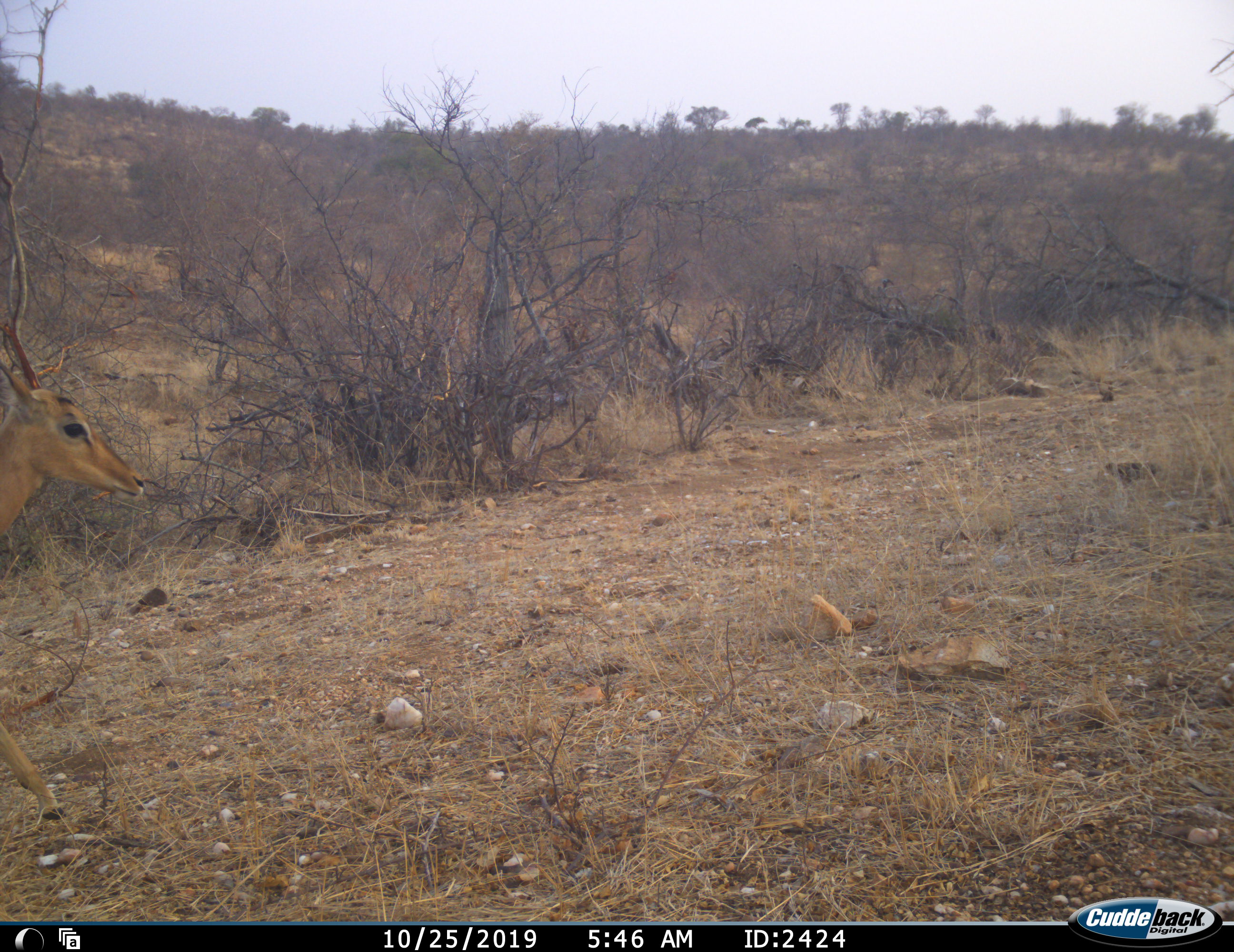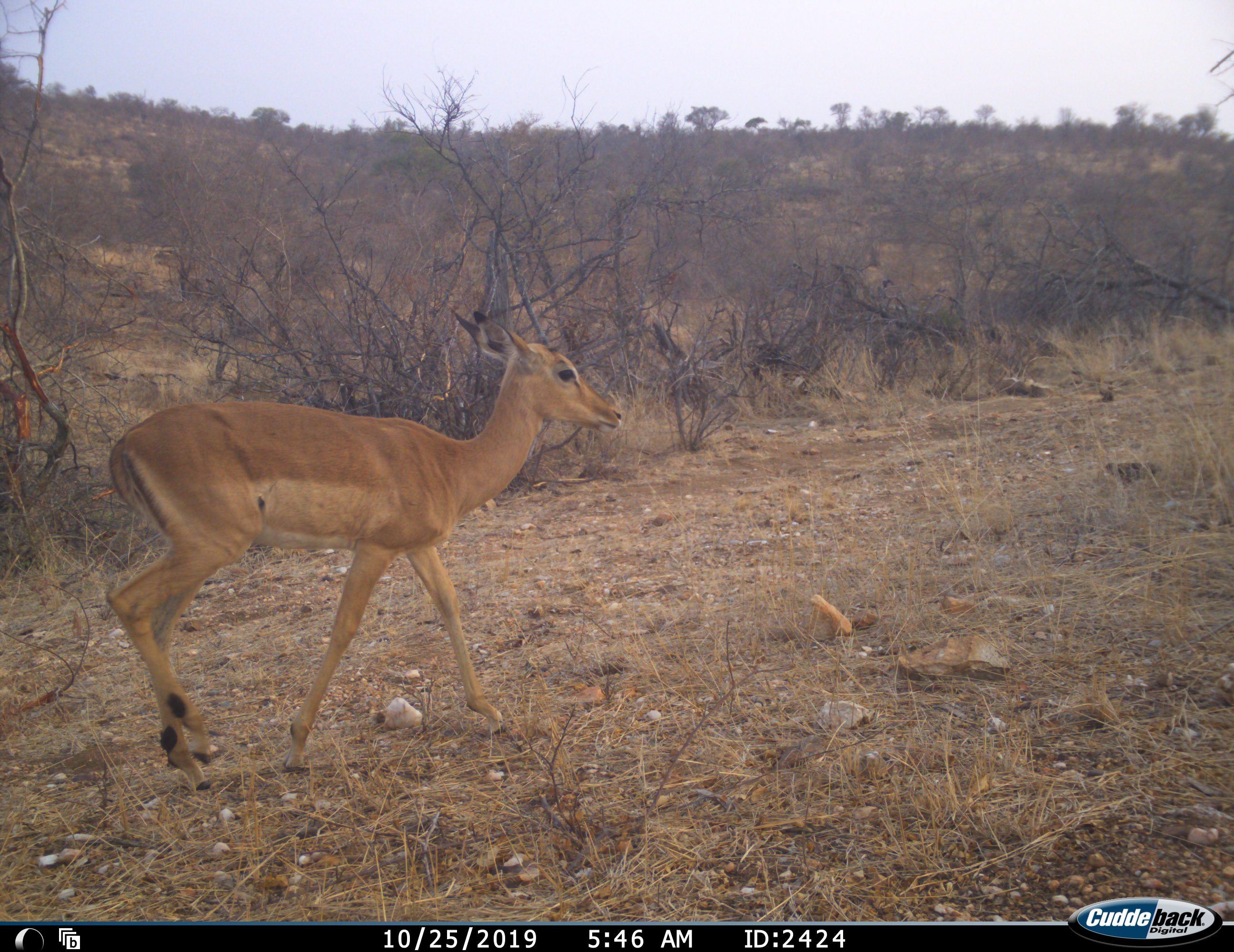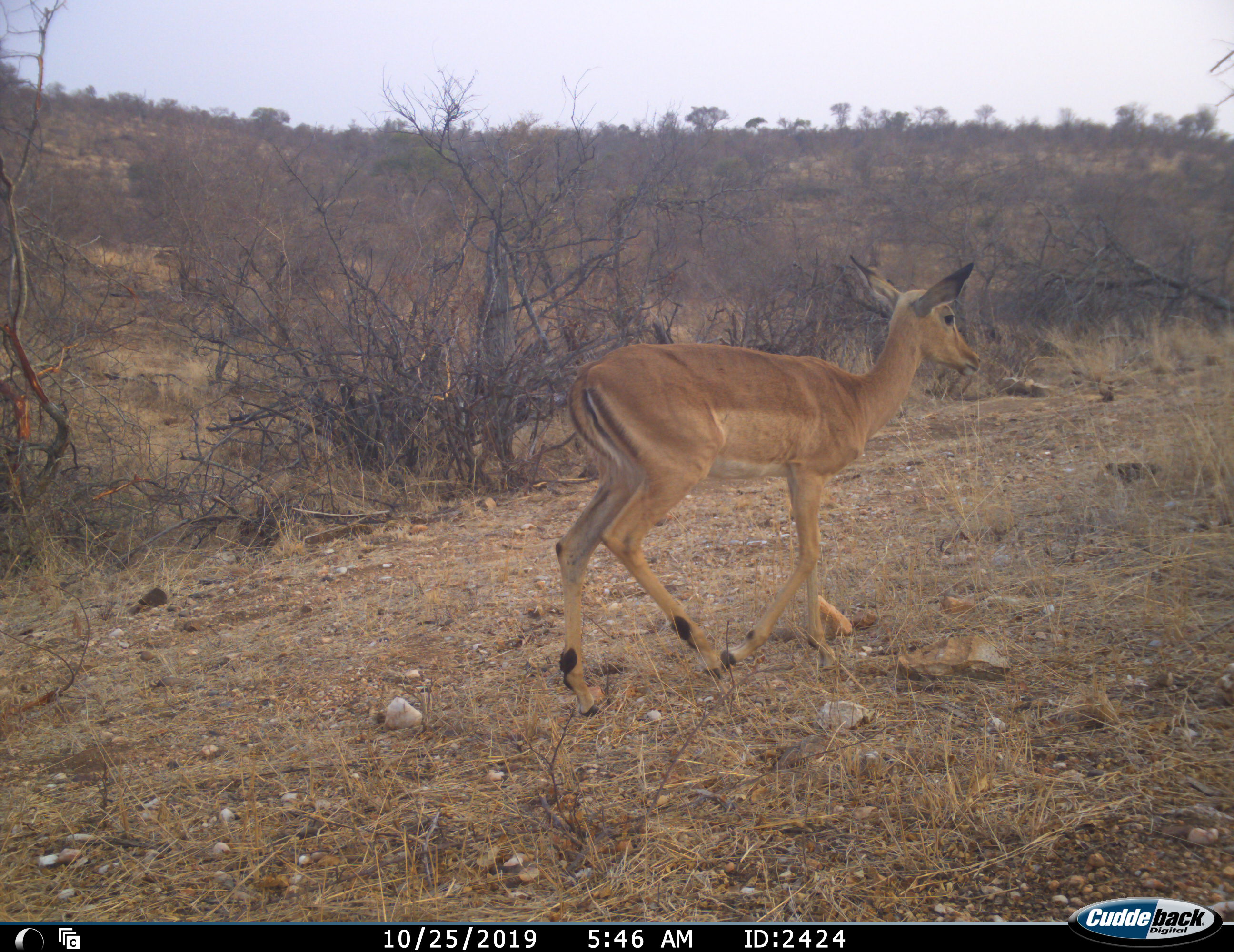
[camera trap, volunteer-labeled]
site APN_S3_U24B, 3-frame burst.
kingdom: Animalia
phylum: Chordata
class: Mammalia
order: Artiodactyla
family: Bovidae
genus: Aepyceros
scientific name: Aepyceros melampus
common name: impala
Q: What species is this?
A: Impala (Aepyceros melampus).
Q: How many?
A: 1.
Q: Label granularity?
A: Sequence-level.